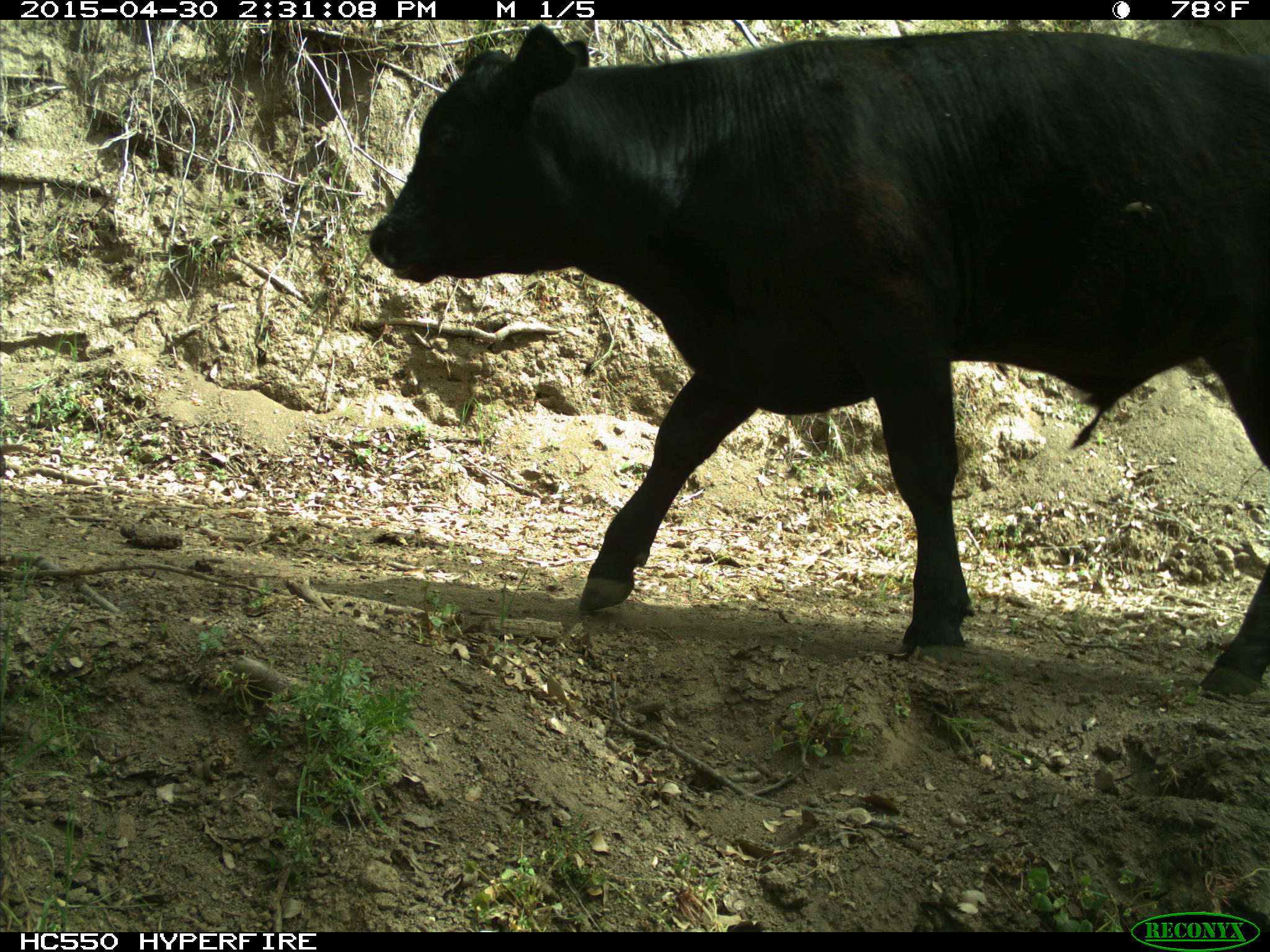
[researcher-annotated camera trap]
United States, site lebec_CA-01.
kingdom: Animalia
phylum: Chordata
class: Mammalia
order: Artiodactyla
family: Bovidae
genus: Bos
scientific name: Bos taurus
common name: domestic cow